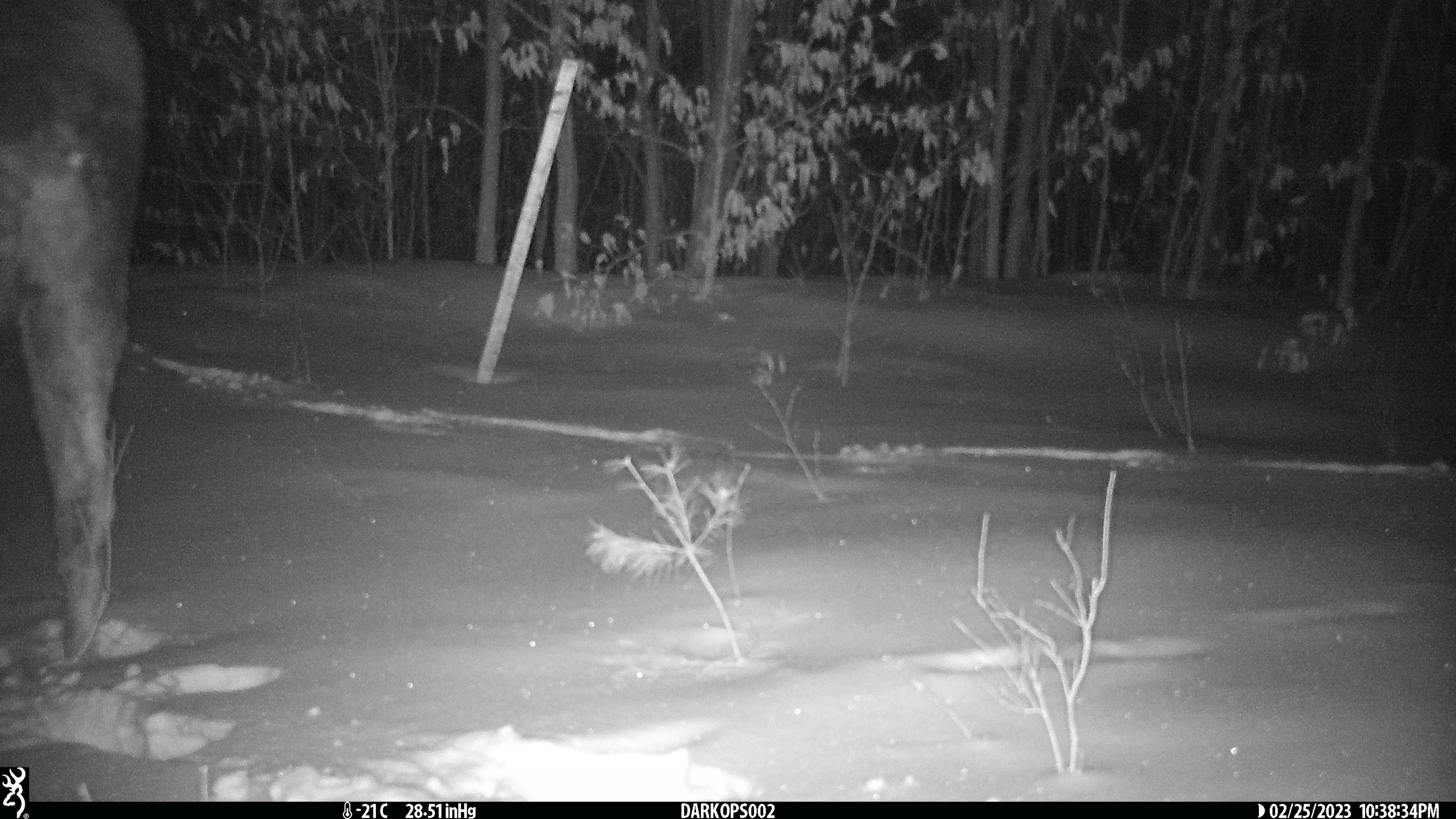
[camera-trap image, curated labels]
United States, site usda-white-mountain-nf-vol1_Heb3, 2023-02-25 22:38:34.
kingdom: Animalia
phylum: Chordata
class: Mammalia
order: Artiodactyla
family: Cervidae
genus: Alces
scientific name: Alces alces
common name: moose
Moose (Alces alces).